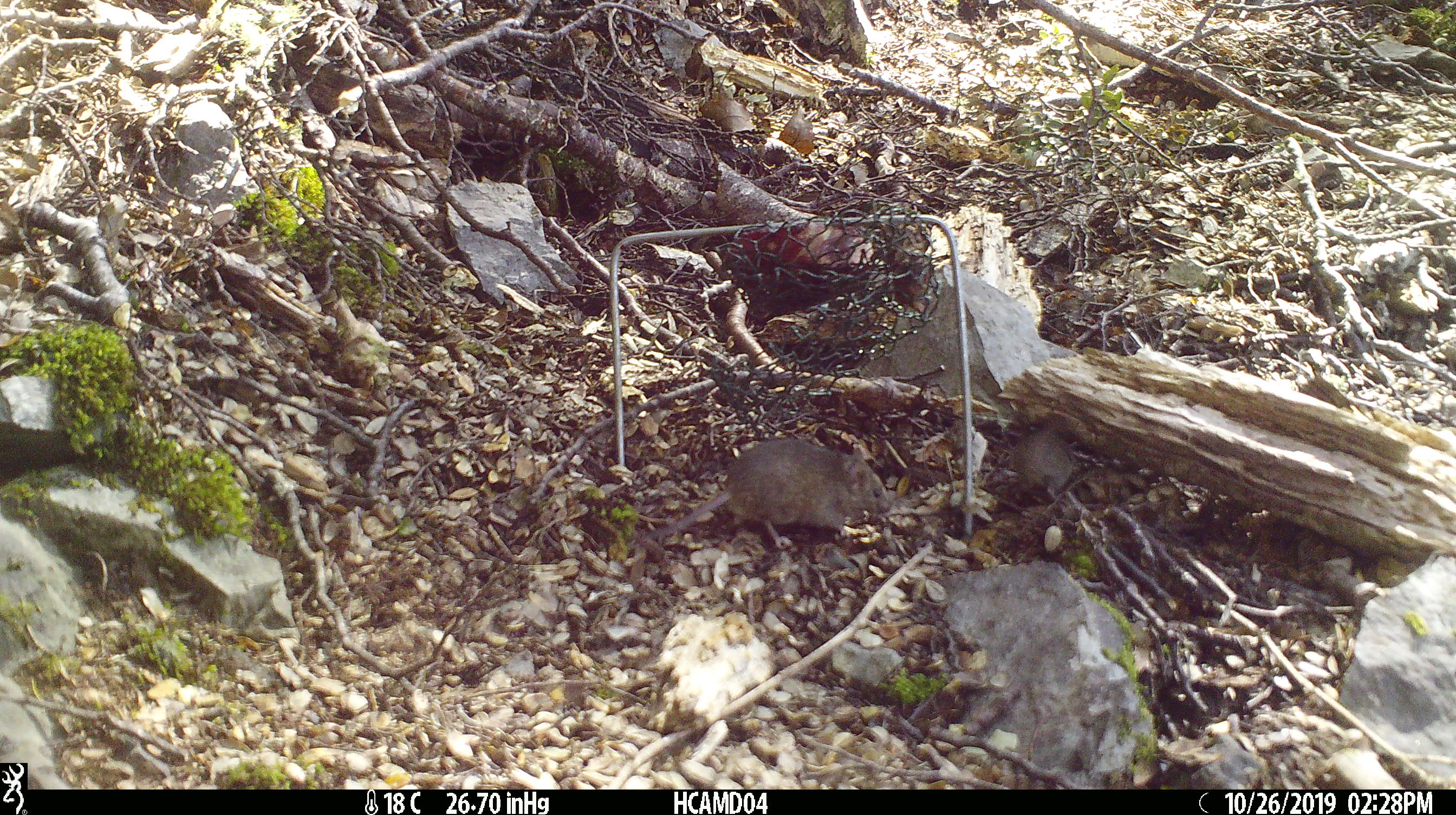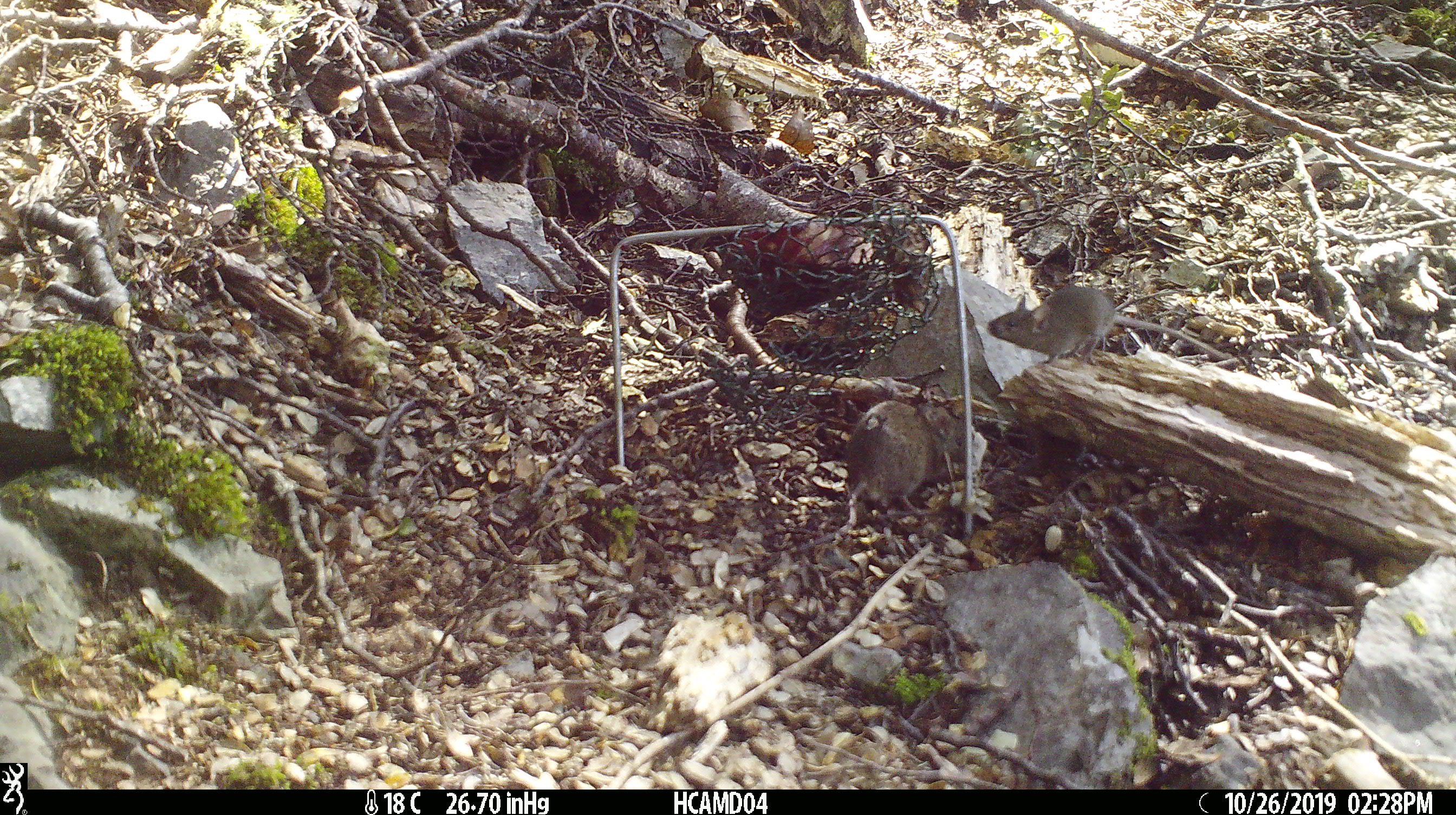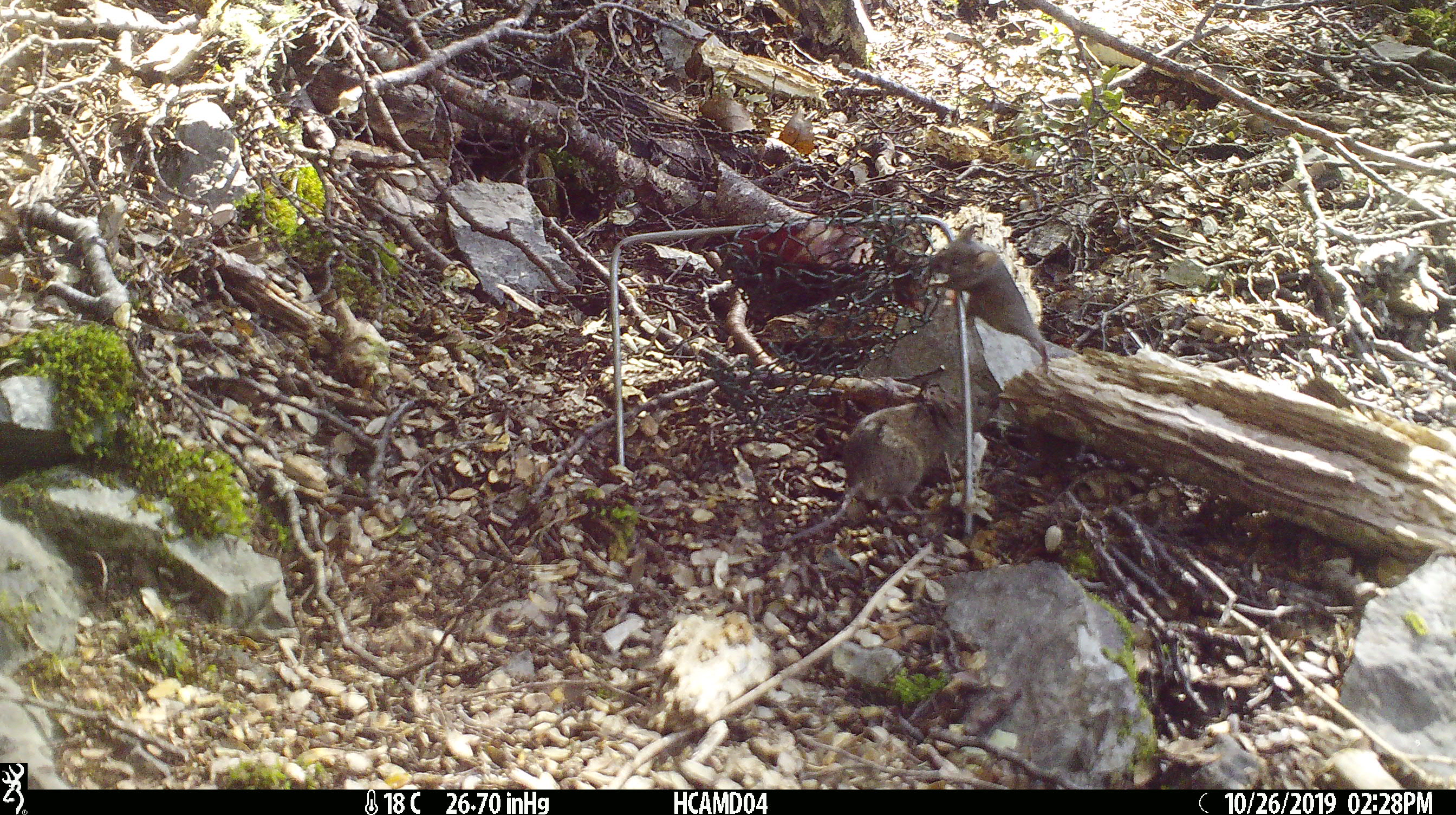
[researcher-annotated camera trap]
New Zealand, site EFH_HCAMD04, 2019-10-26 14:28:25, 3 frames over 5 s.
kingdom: Animalia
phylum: Chordata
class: Mammalia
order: Rodentia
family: Muridae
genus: Mus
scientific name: Mus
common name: mouse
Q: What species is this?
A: Mouse (Mus).